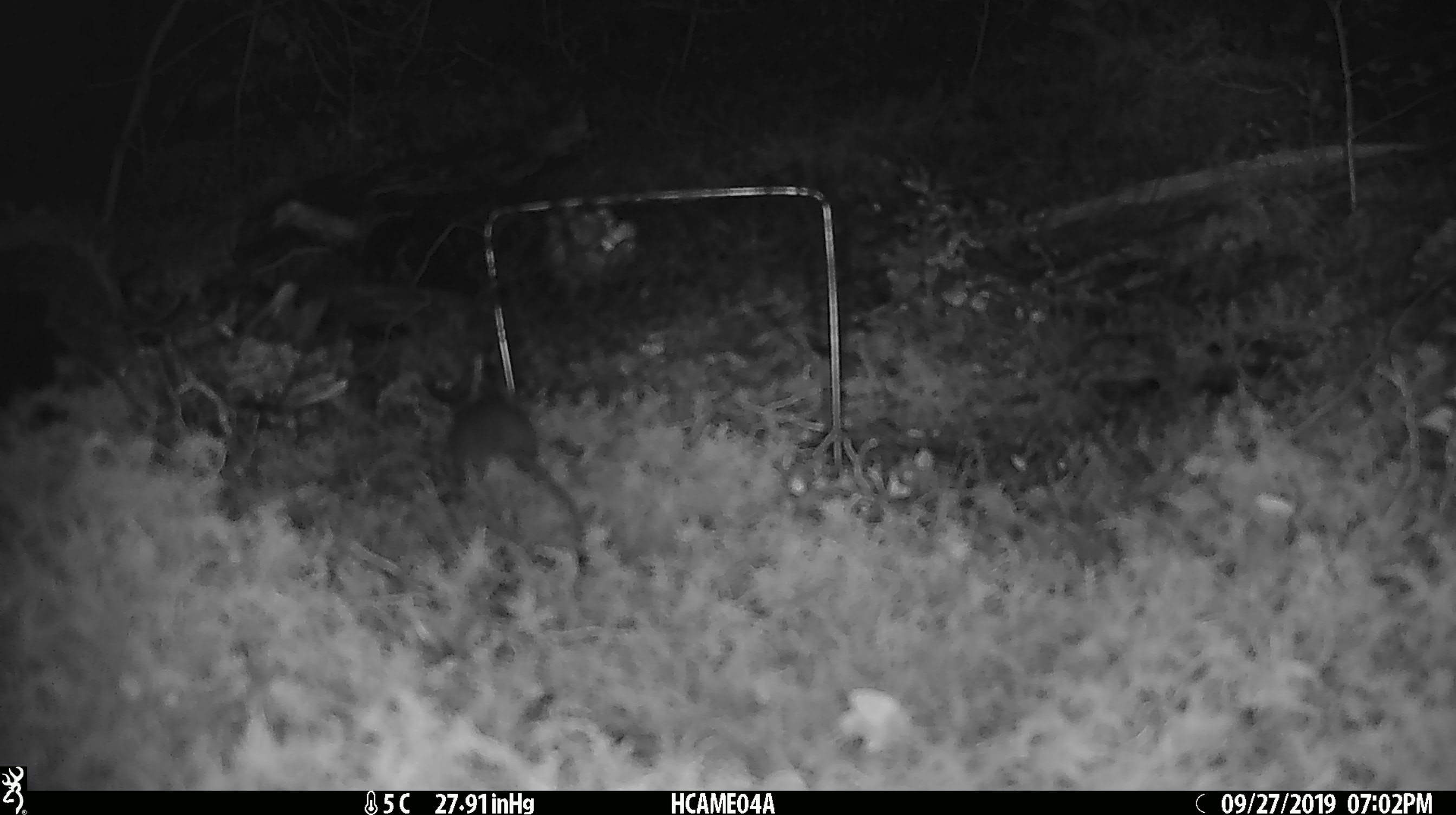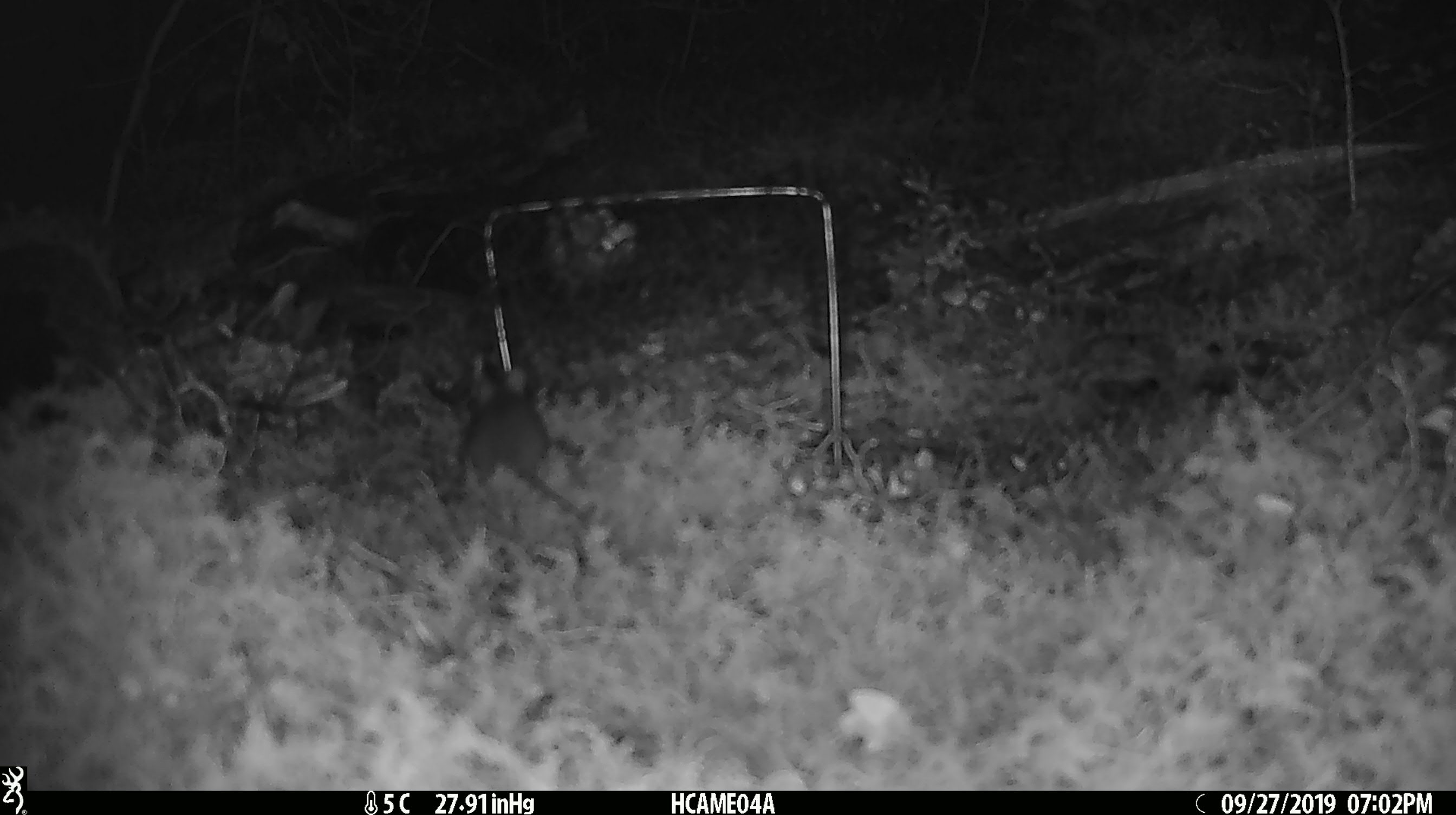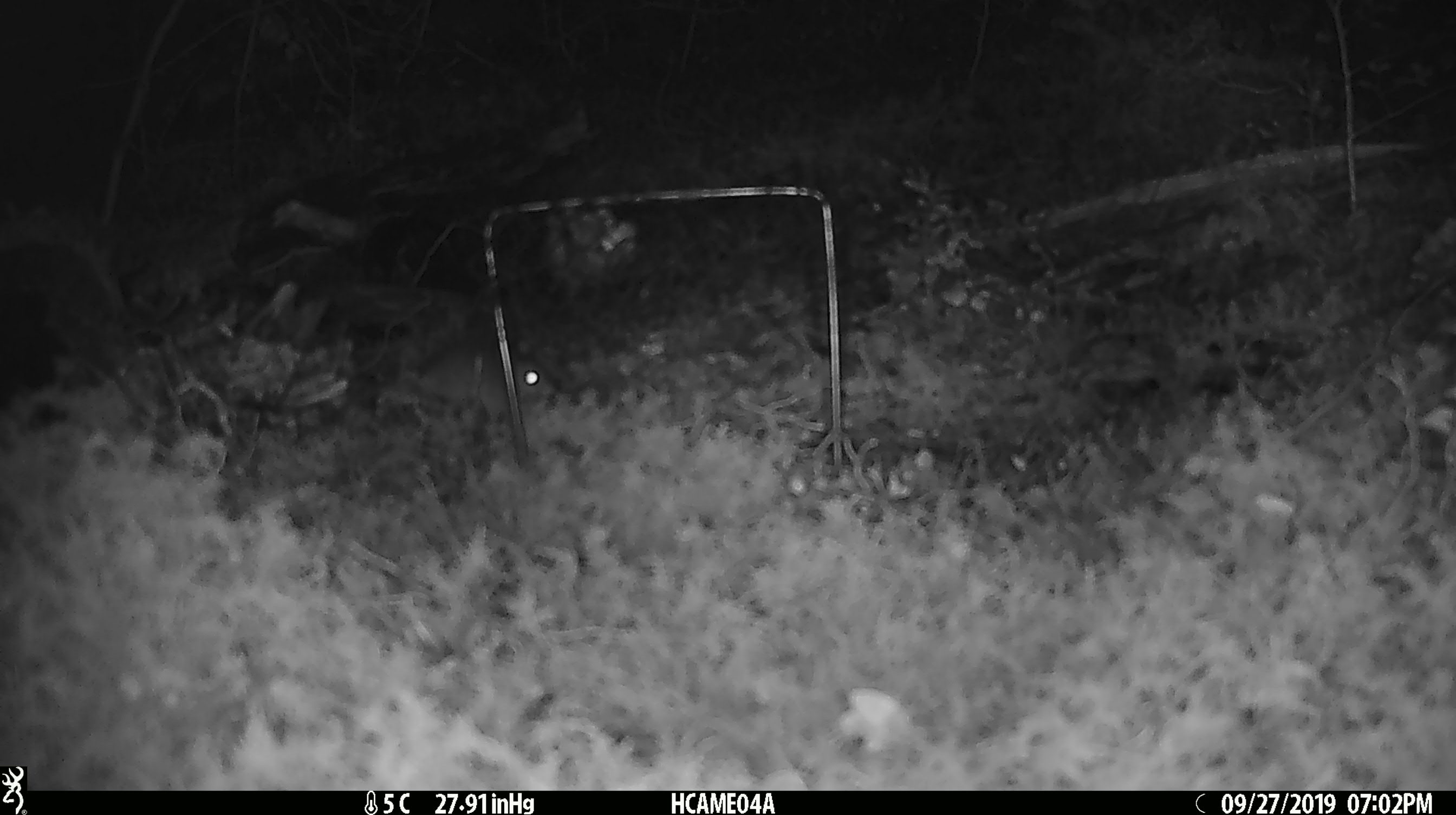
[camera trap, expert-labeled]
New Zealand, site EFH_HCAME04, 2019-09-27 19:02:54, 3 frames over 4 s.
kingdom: Animalia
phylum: Chordata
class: Mammalia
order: Rodentia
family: Muridae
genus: Mus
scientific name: Mus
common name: mouse